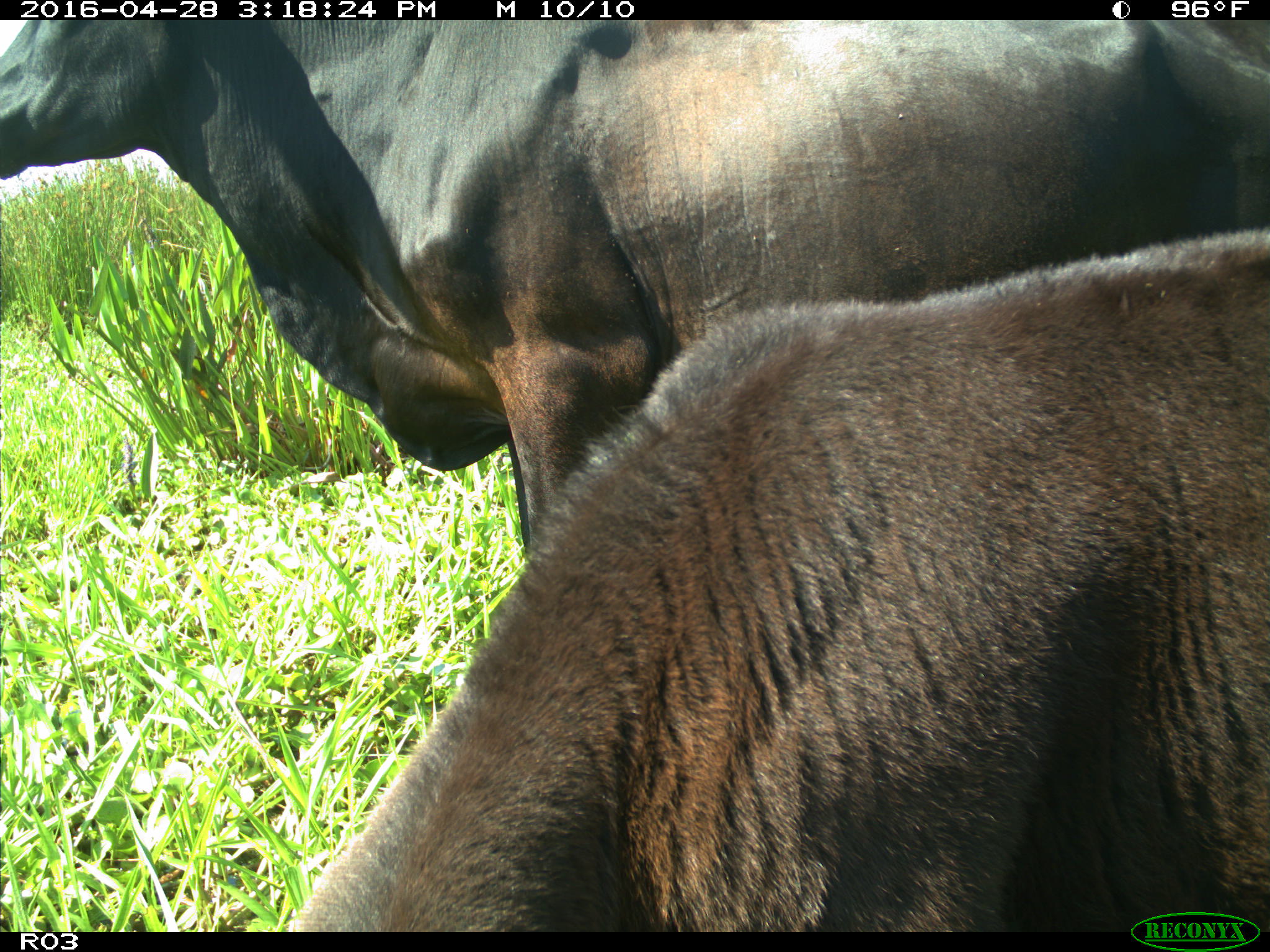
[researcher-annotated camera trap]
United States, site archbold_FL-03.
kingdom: Animalia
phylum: Chordata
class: Mammalia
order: Artiodactyla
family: Bovidae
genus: Bos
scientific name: Bos taurus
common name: domestic cow